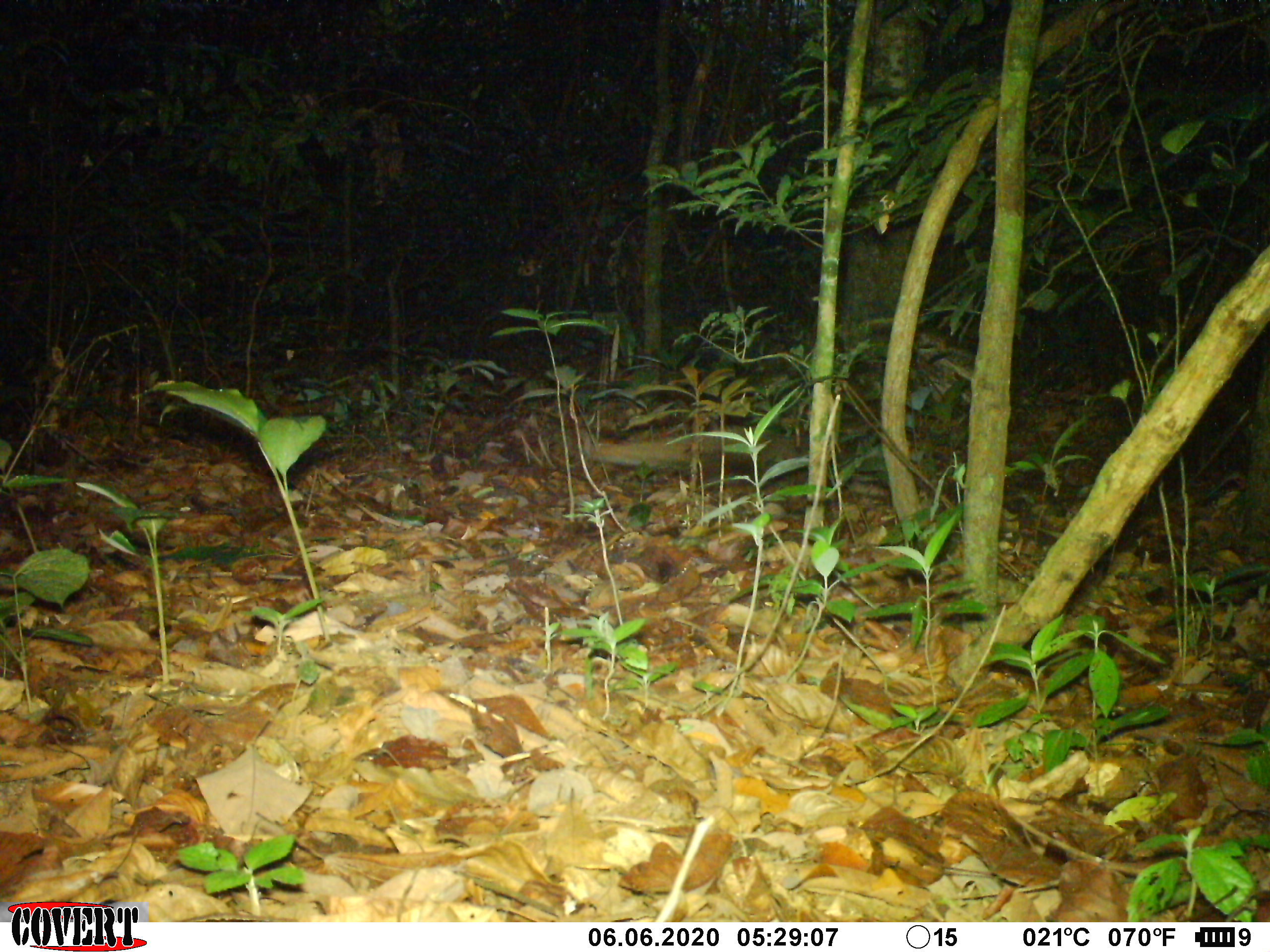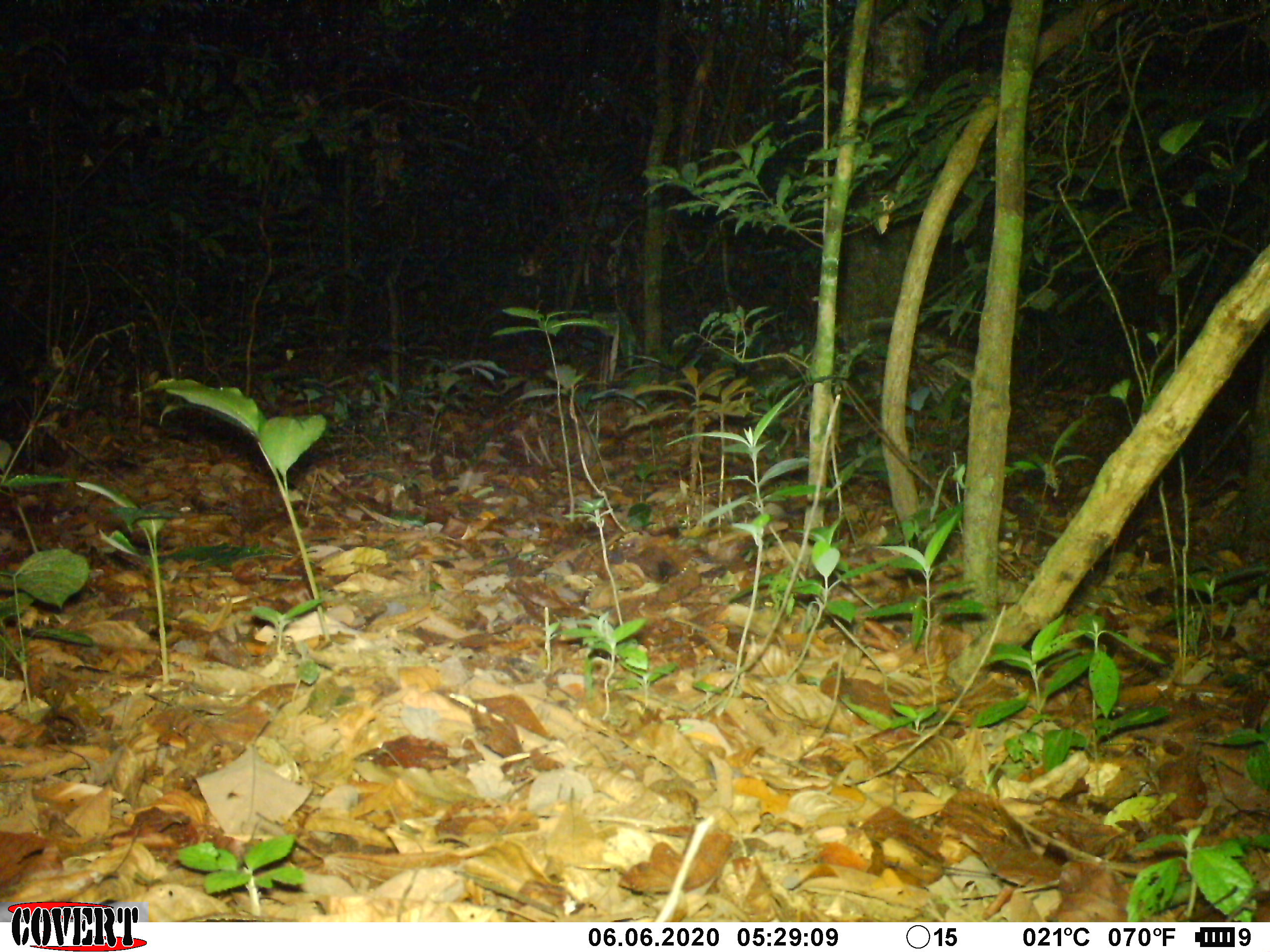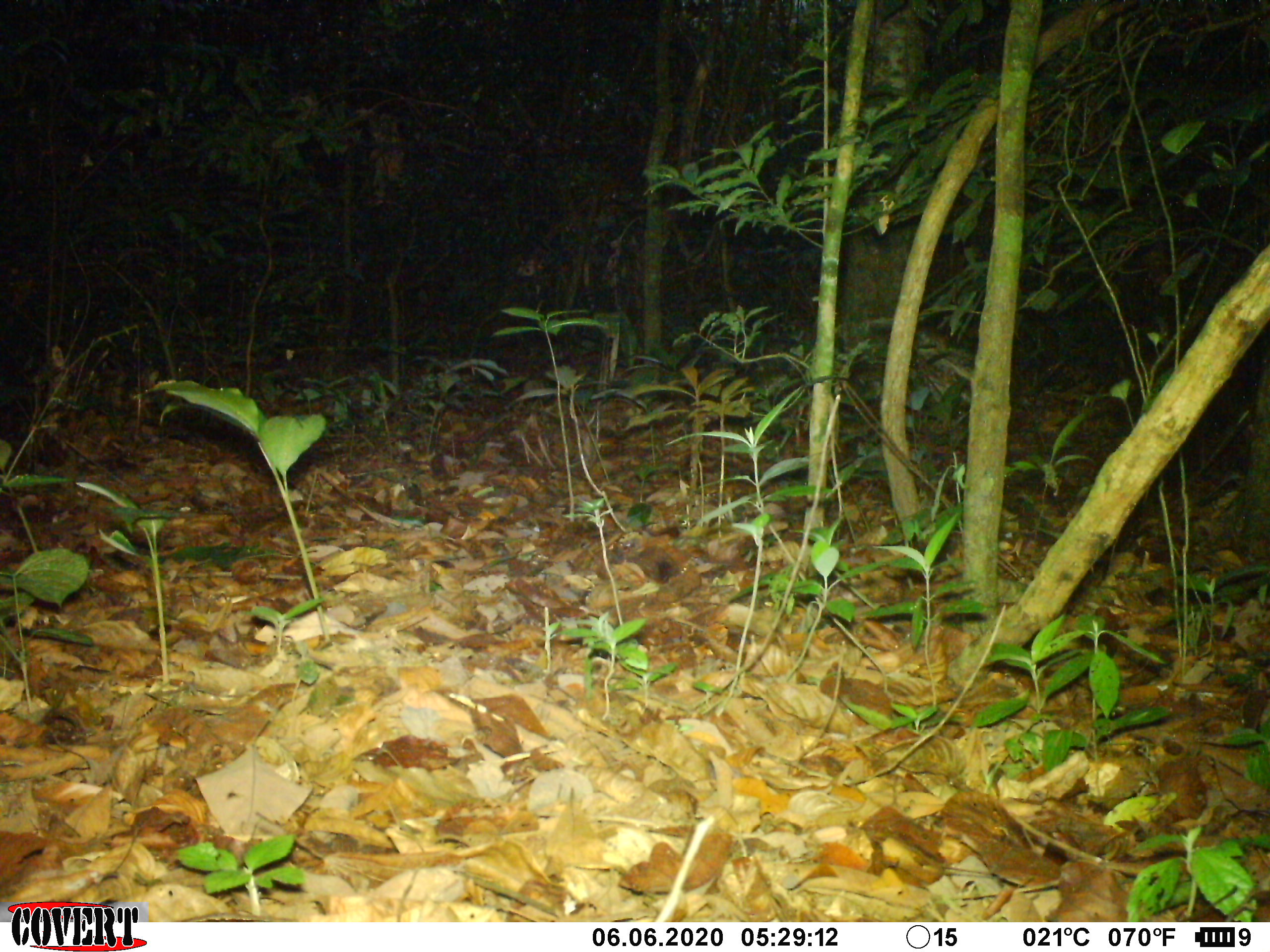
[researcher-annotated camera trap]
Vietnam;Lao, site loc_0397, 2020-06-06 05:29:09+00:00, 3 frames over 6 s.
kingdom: Animalia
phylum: Chordata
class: Mammalia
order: Carnivora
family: Herpestidae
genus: Urva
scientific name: Urva urva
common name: crab-eating mongoose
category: crab eating mongoose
Crab eating mongoose (crab-eating mongoose) (Urva urva). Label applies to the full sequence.